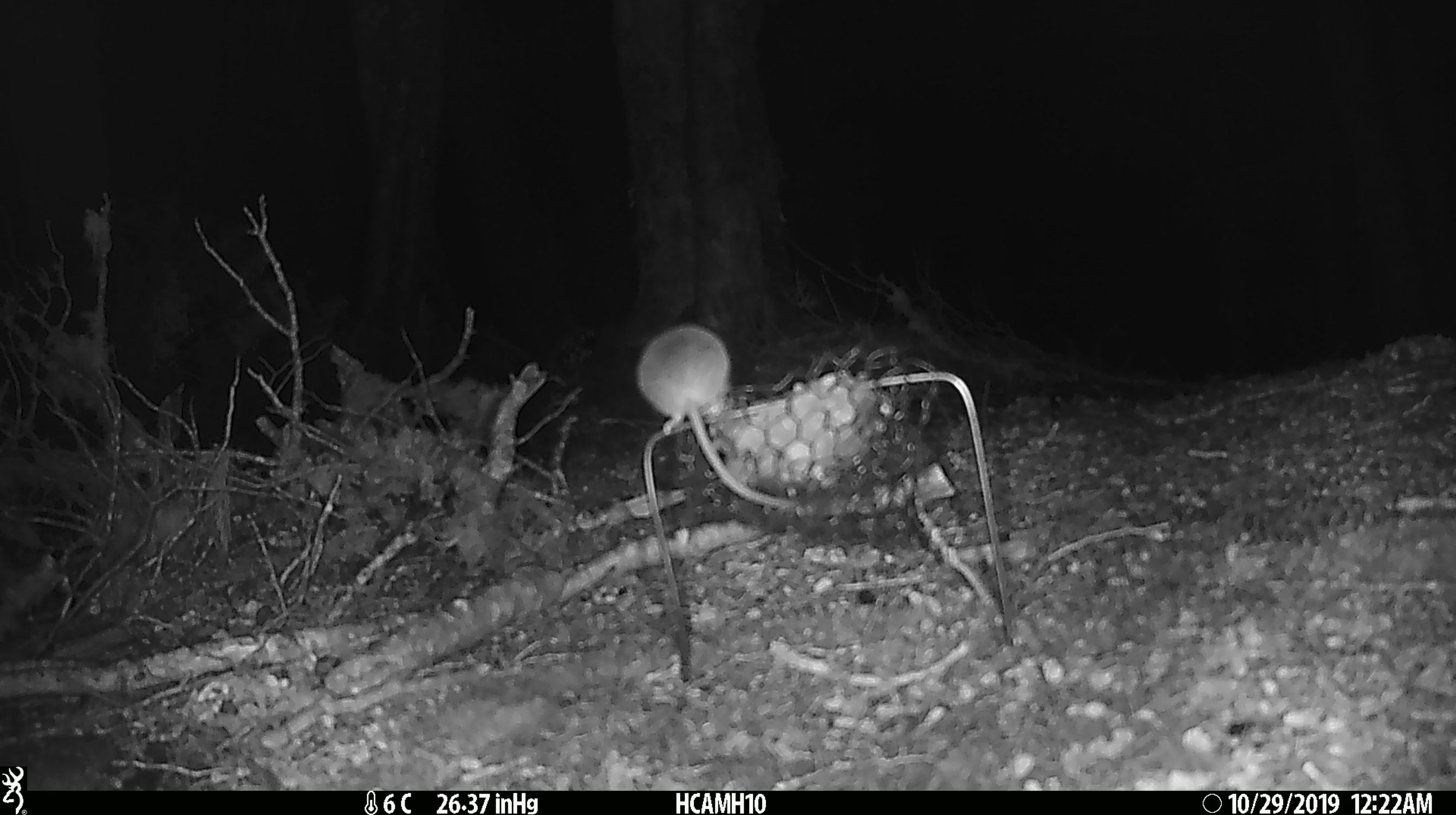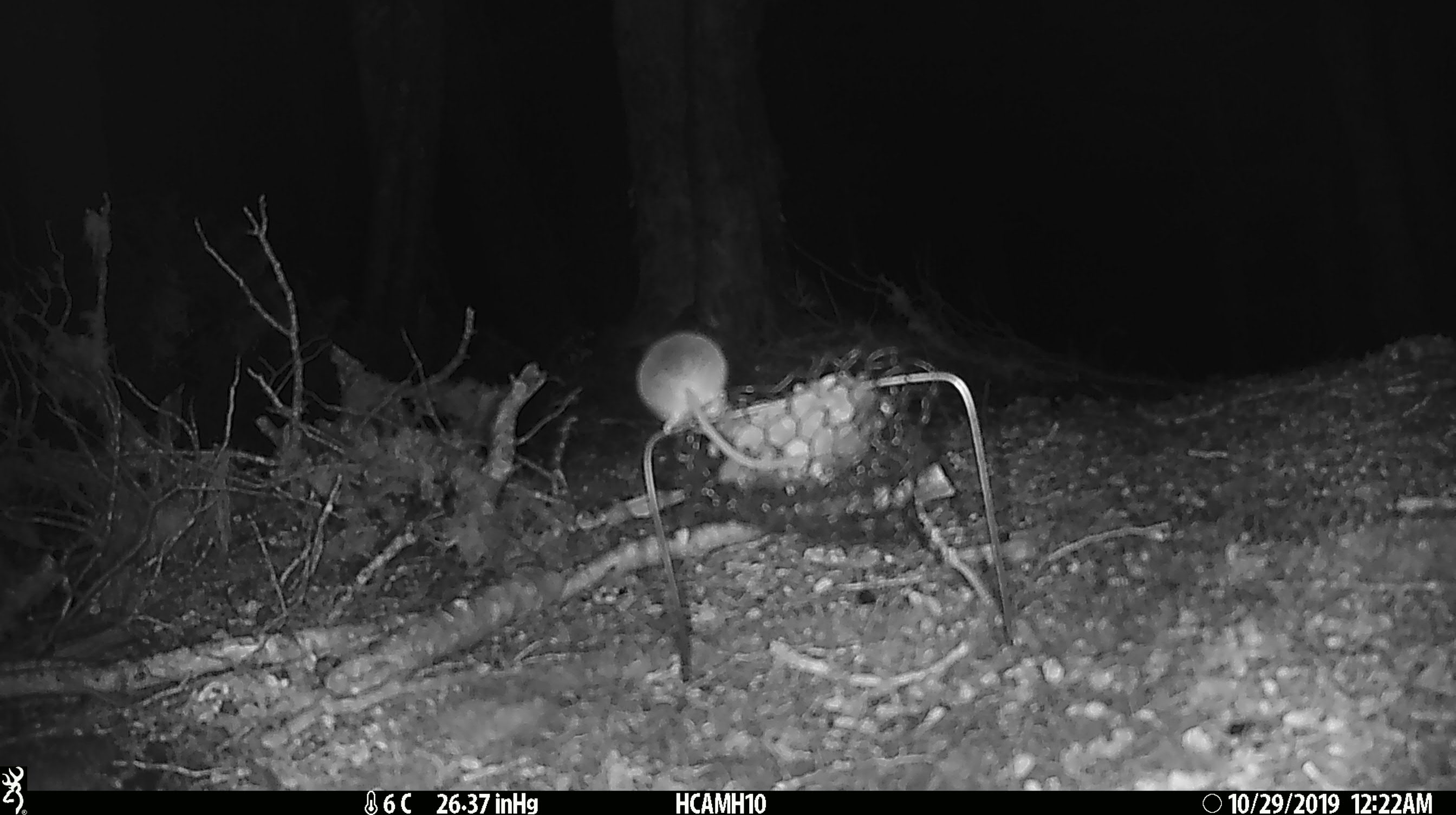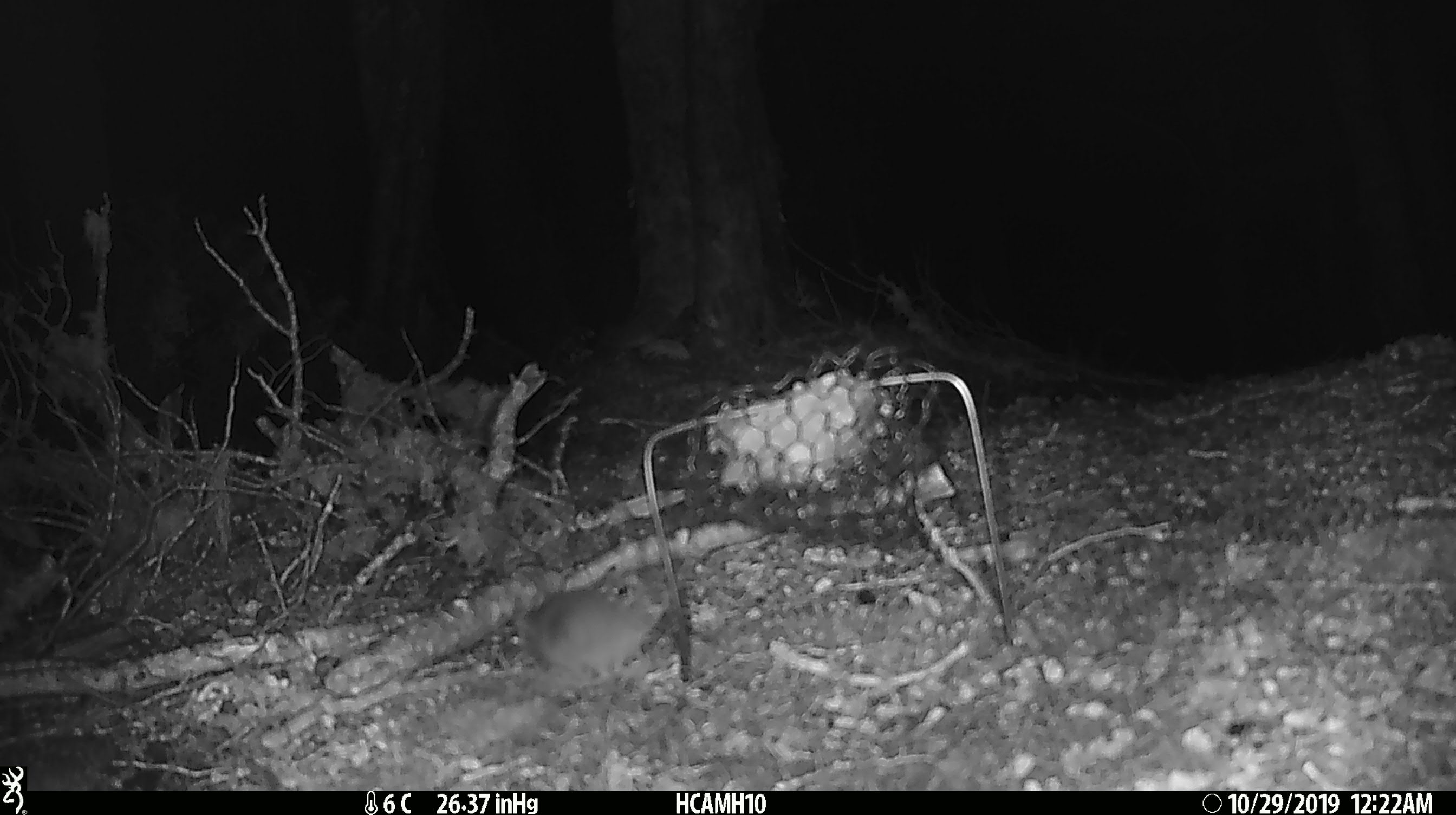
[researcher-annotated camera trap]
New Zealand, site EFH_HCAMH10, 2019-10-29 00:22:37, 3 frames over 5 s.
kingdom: Animalia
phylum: Chordata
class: Mammalia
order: Rodentia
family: Muridae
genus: Mus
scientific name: Mus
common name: mouse